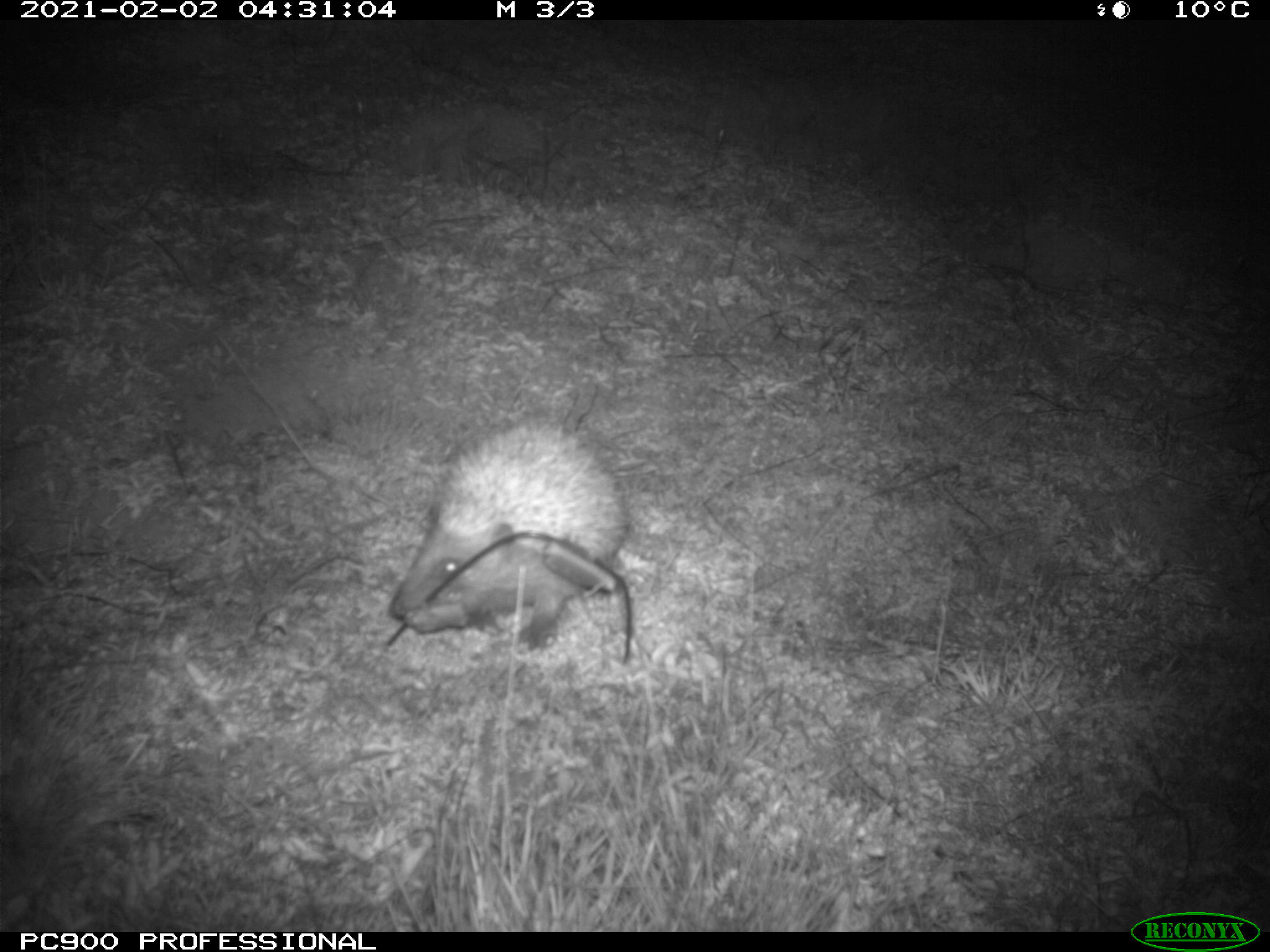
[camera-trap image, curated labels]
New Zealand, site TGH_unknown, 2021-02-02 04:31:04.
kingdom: Animalia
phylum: Chordata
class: Mammalia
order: Eulipotyphla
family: Erinaceidae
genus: Erinaceus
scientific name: Erinaceus europaeus europaeus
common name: european hedgehog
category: hedgehog